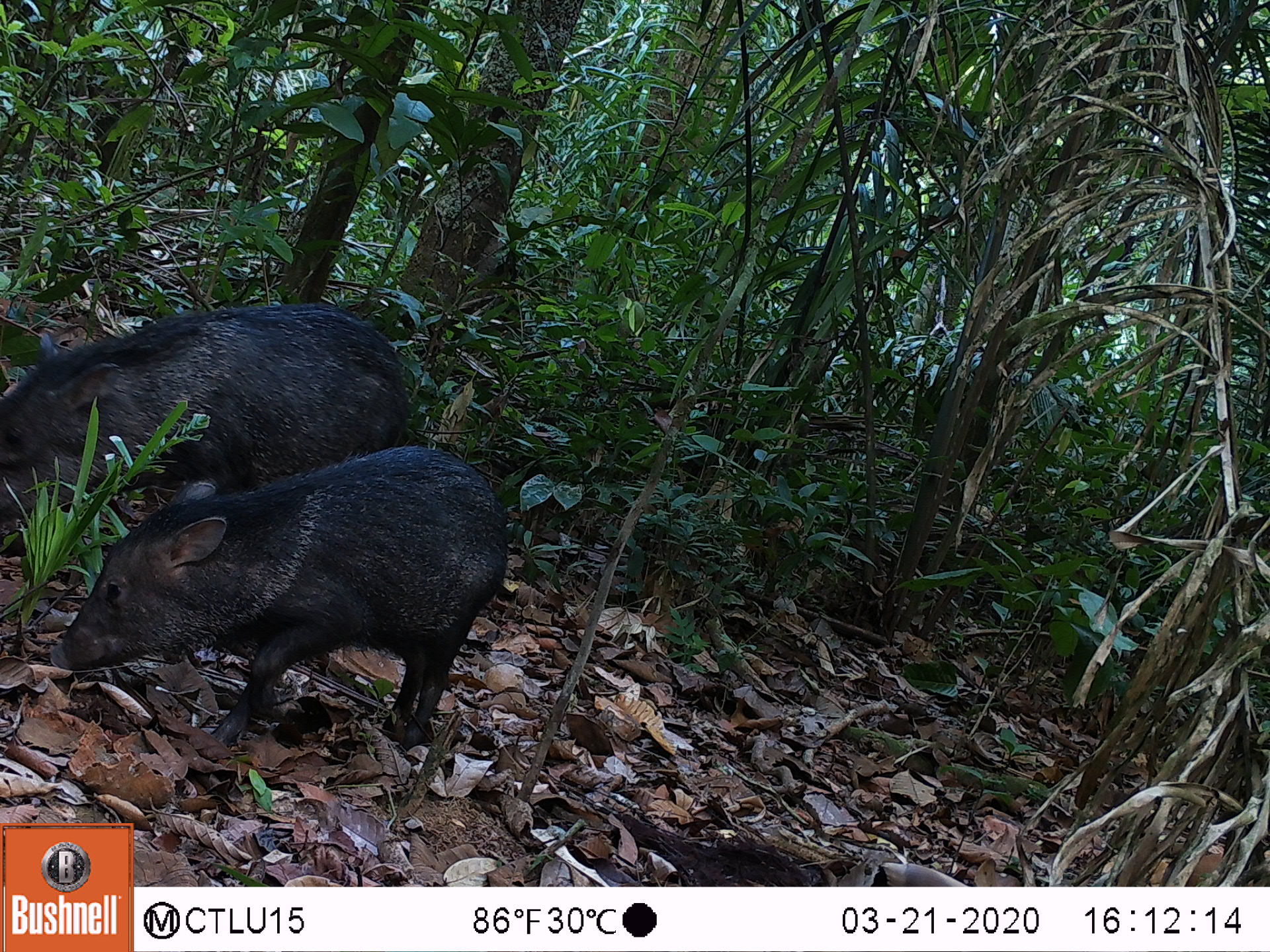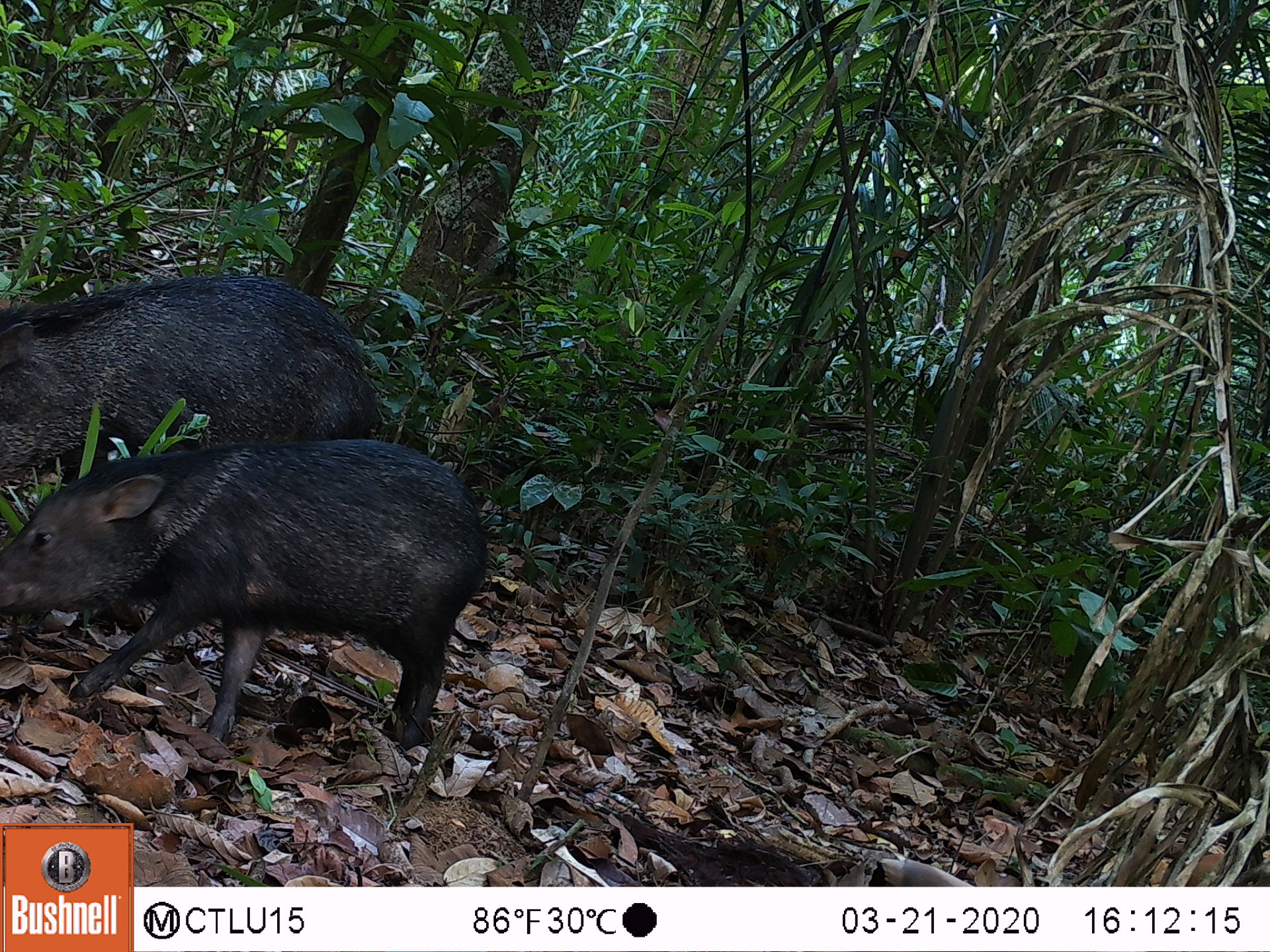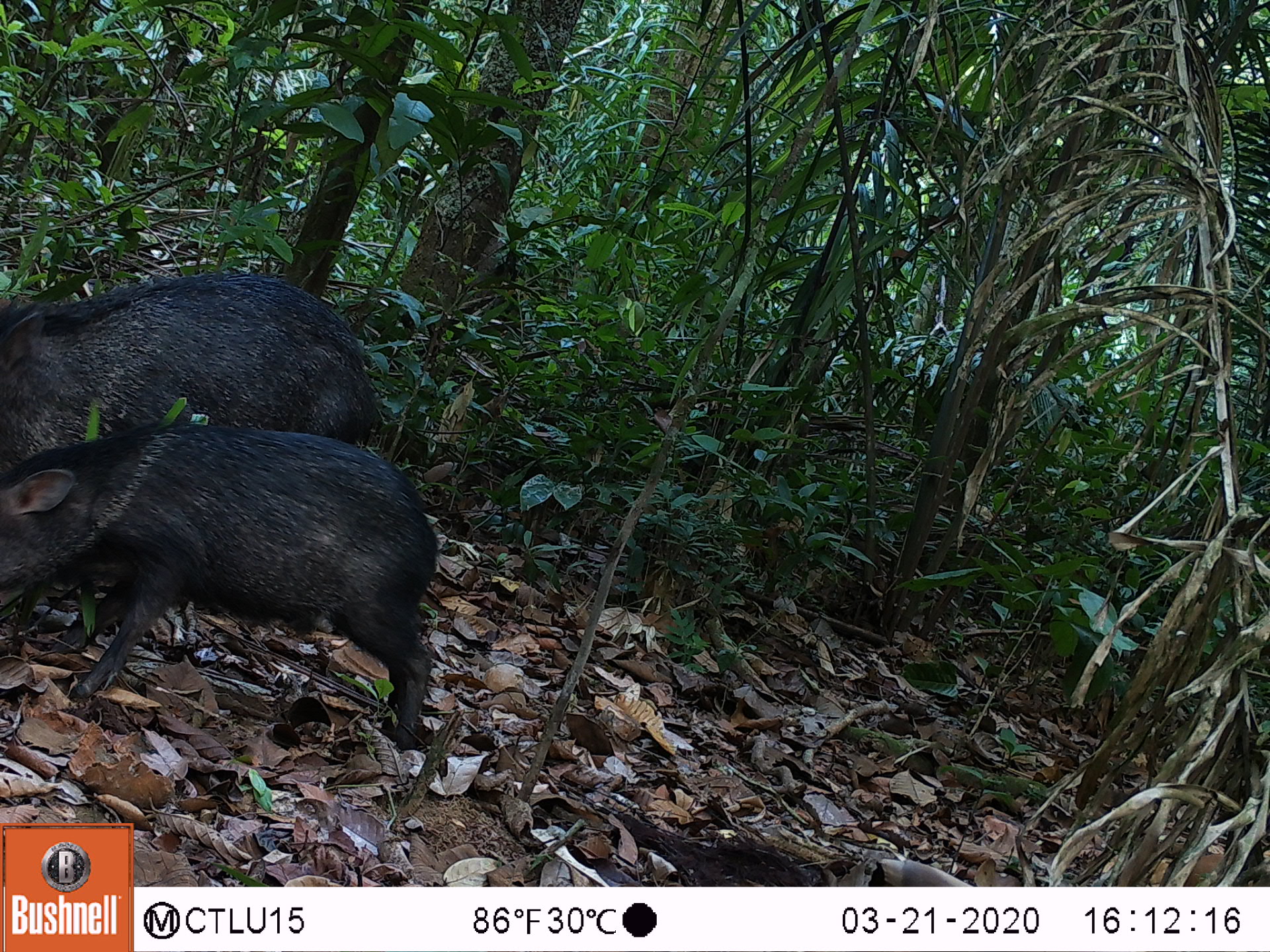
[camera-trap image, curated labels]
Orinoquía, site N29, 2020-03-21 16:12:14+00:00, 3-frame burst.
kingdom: Animalia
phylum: Chordata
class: Mammalia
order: Artiodactyla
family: Tayassuidae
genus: Pecari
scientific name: Pecari tajacu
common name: collared peccary